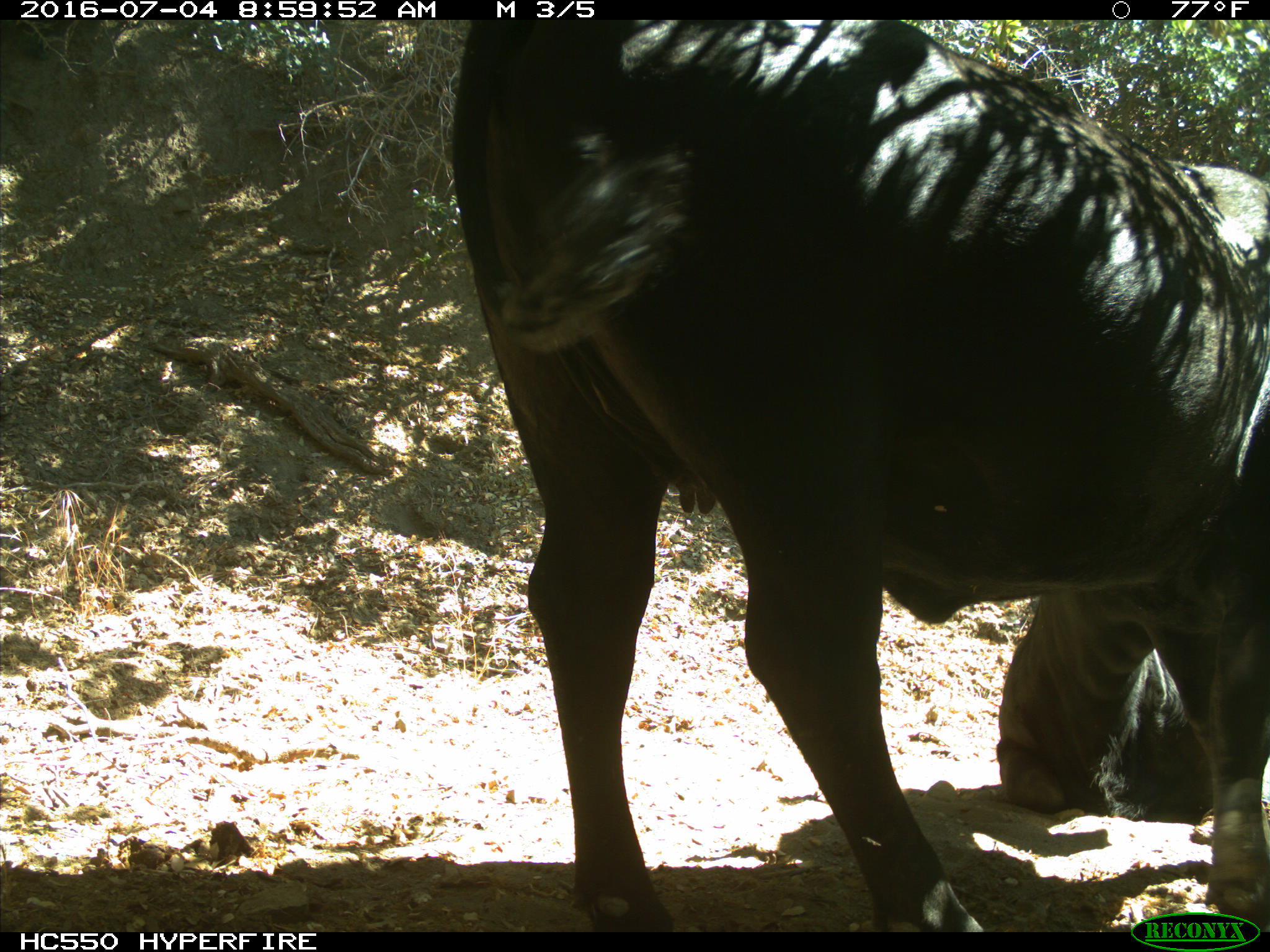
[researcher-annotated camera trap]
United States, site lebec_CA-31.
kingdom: Animalia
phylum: Chordata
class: Mammalia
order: Artiodactyla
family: Bovidae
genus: Bos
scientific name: Bos taurus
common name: domestic cow